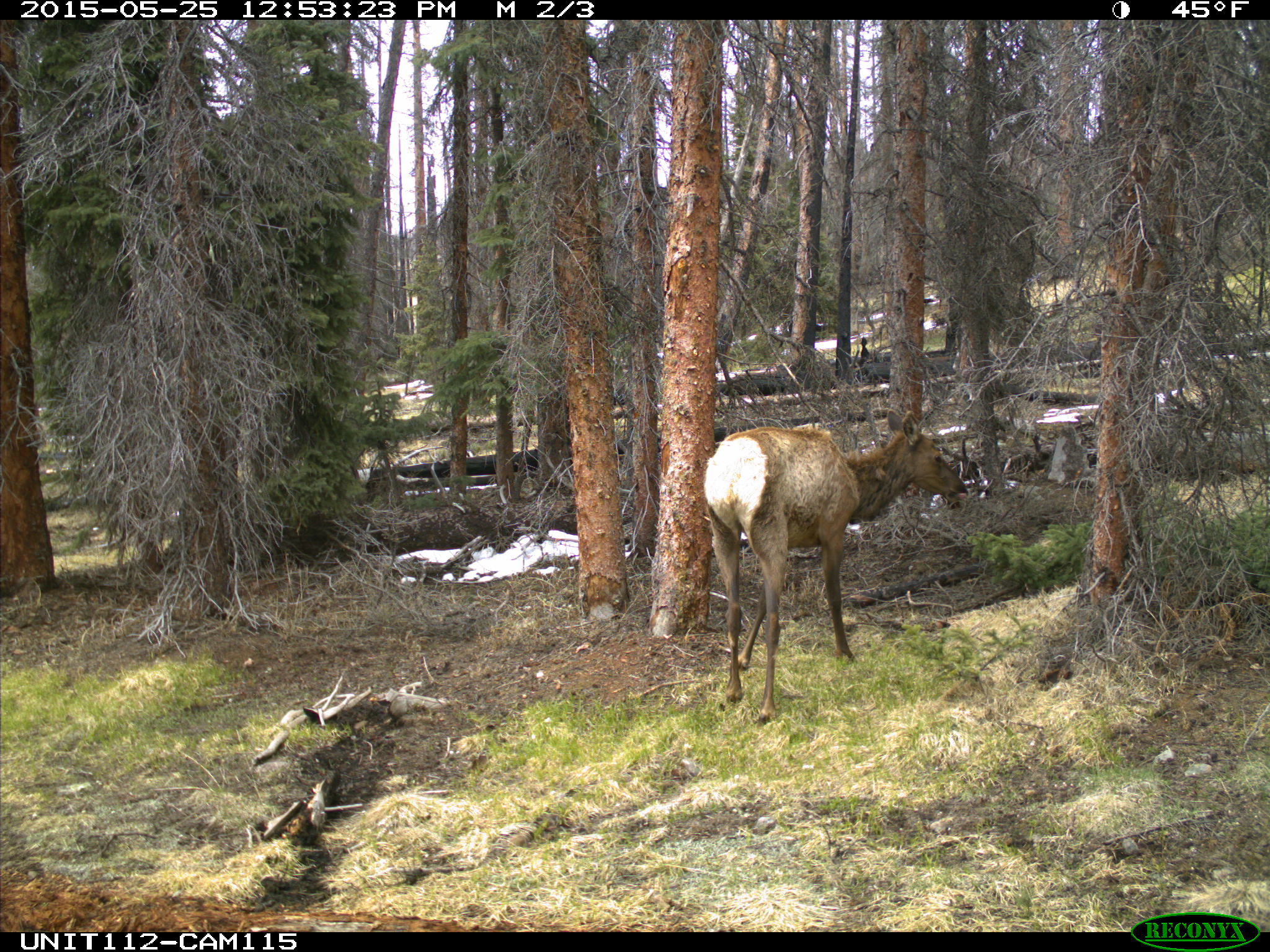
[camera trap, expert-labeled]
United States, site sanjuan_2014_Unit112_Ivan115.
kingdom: Animalia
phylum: Chordata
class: Mammalia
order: Artiodactyla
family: Cervidae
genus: Cervus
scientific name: Cervus elaphus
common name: red deer